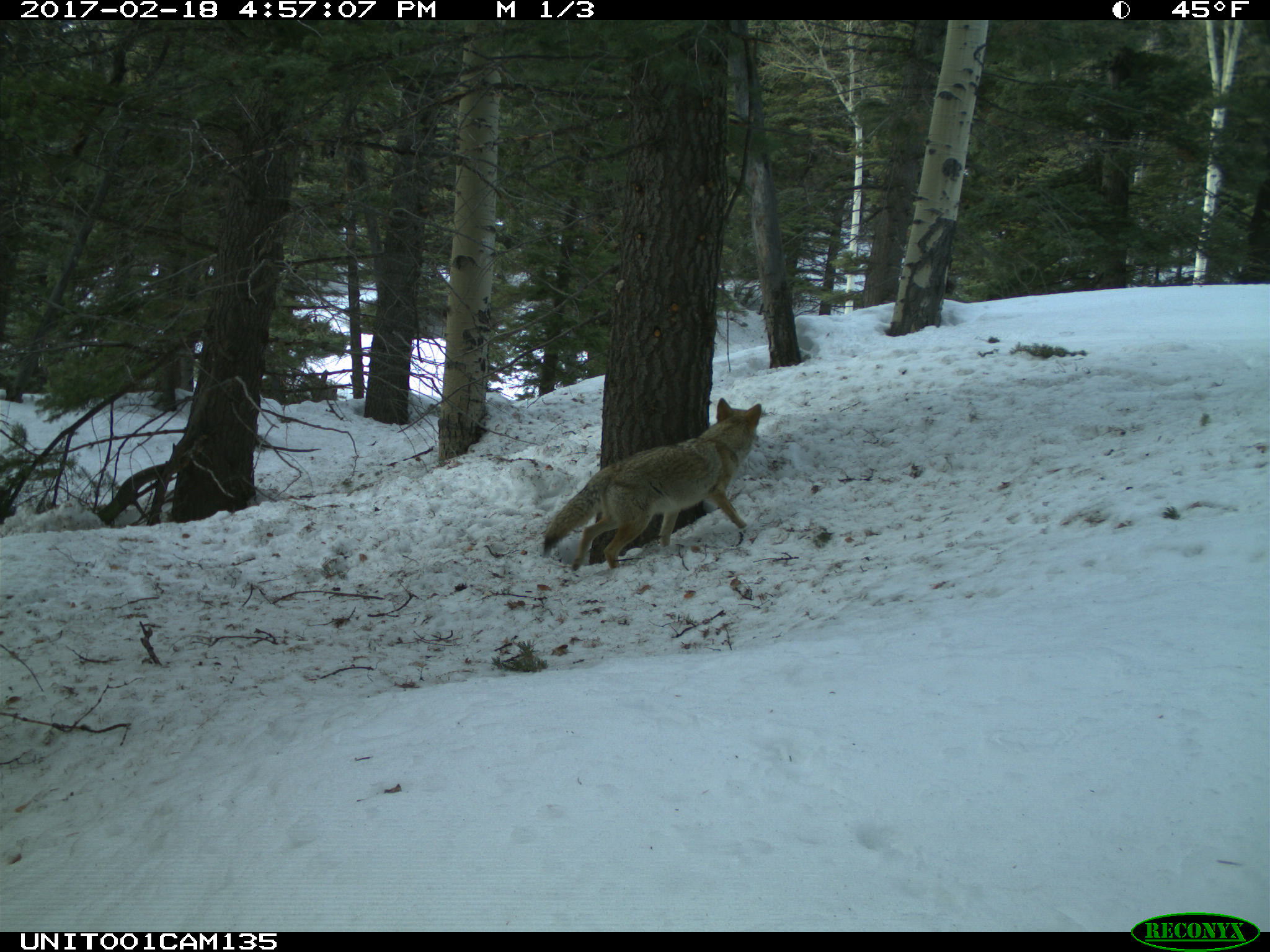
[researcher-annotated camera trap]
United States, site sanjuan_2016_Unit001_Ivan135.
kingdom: Animalia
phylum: Chordata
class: Mammalia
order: Carnivora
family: Canidae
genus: Canis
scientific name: Canis latrans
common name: coyote